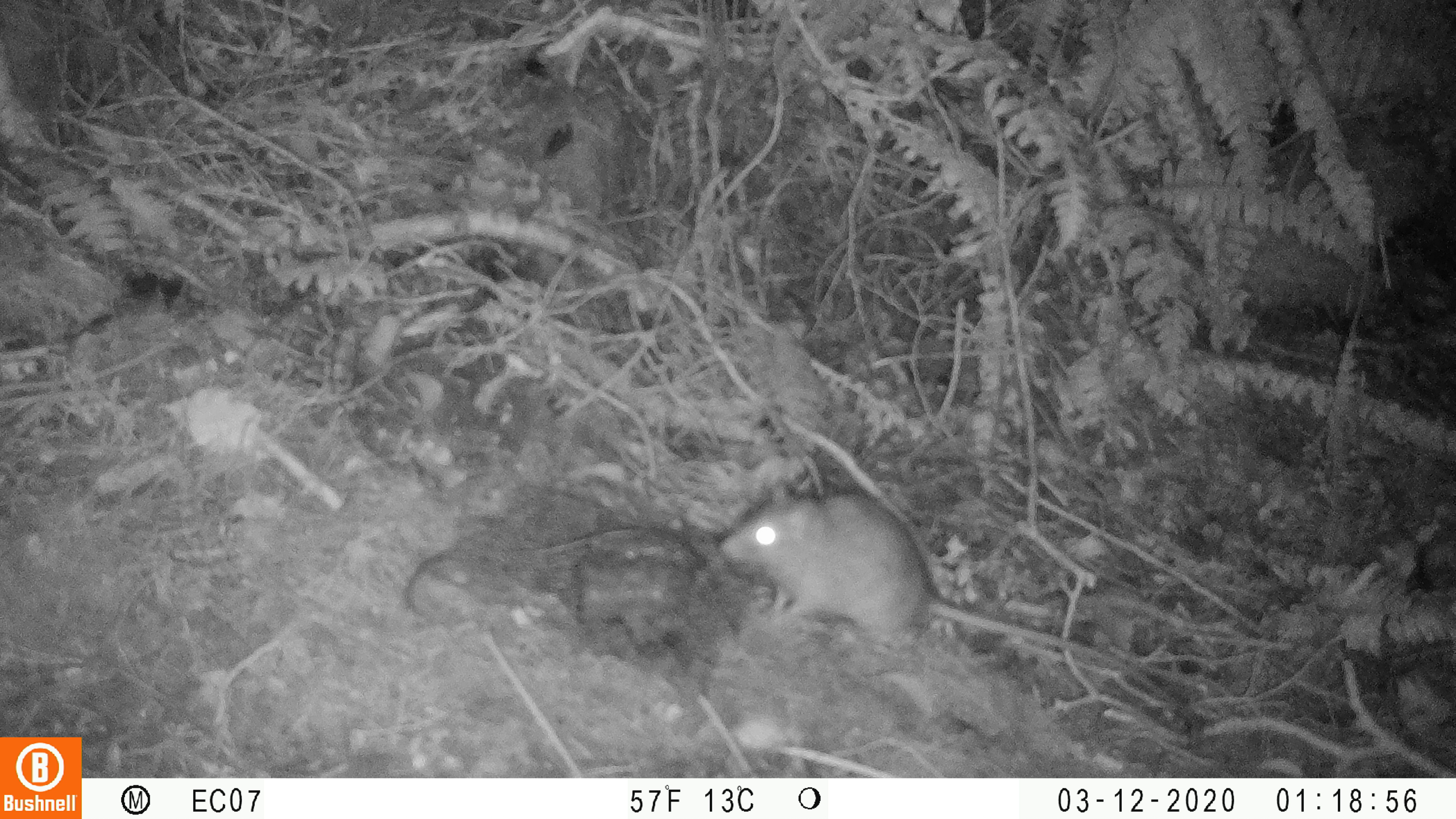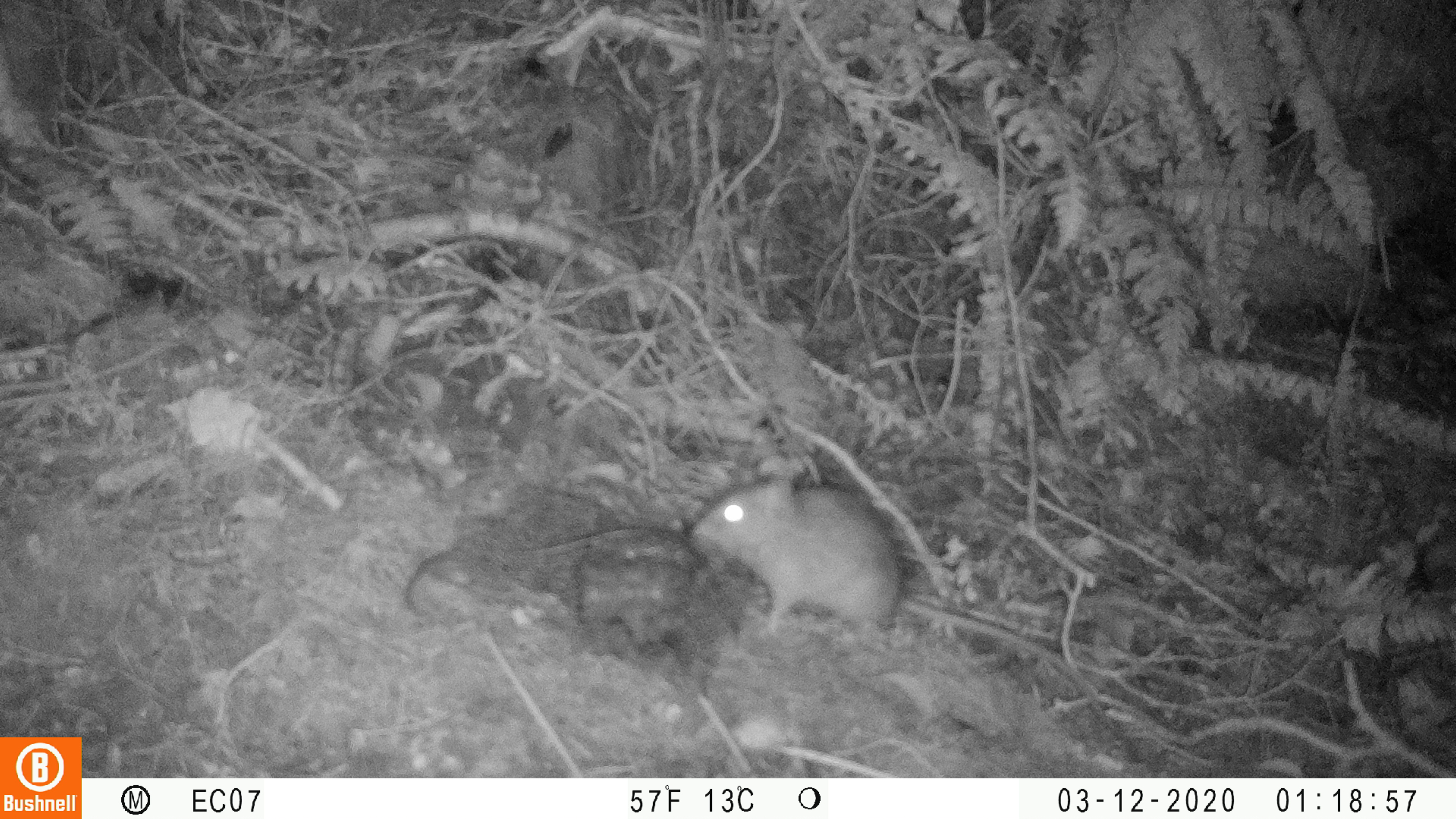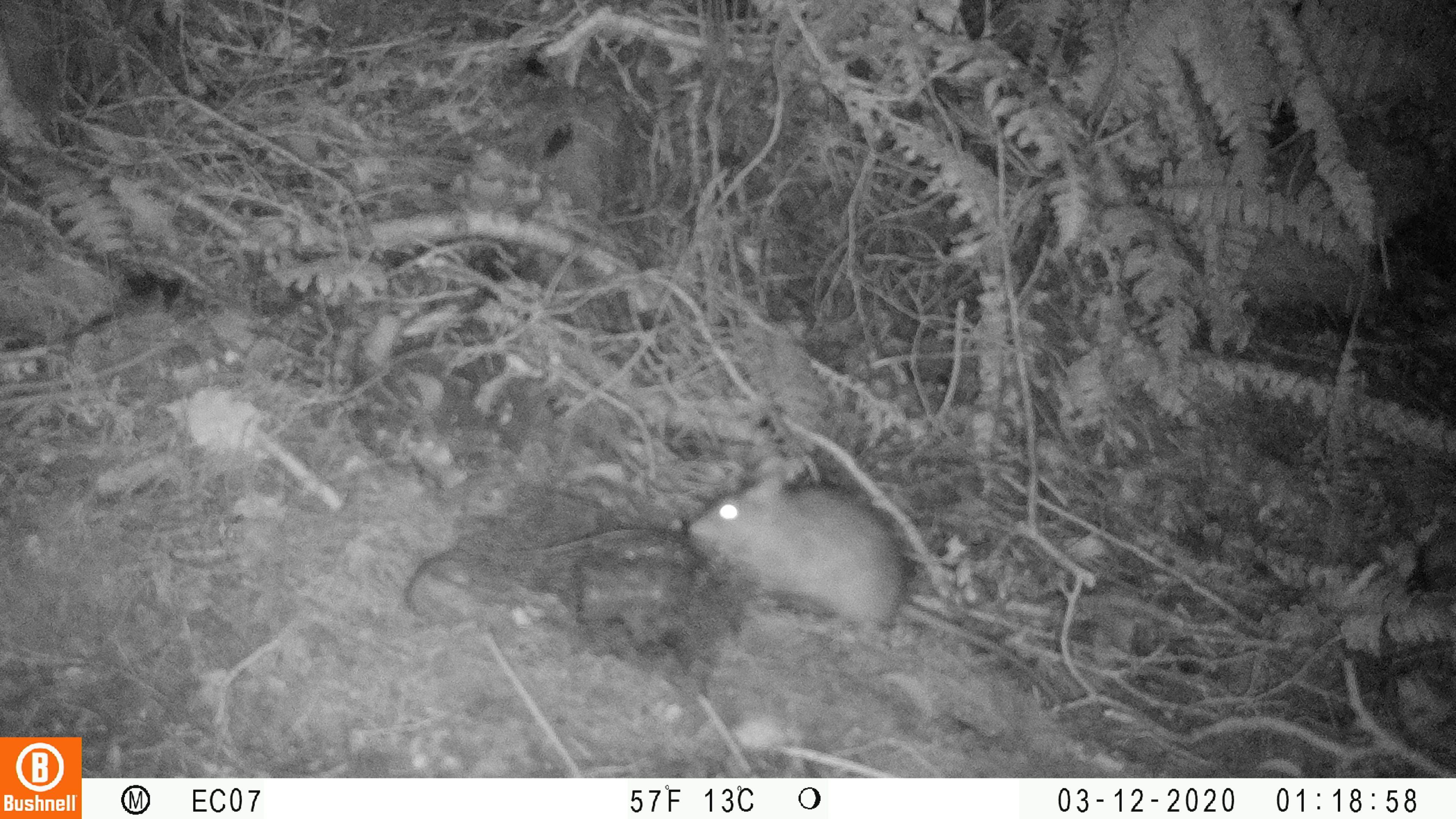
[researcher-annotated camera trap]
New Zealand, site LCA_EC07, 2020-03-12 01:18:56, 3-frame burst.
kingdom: Animalia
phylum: Chordata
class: Mammalia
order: Rodentia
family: Muridae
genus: Rattus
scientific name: Rattus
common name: rat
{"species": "rat (Rattus)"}